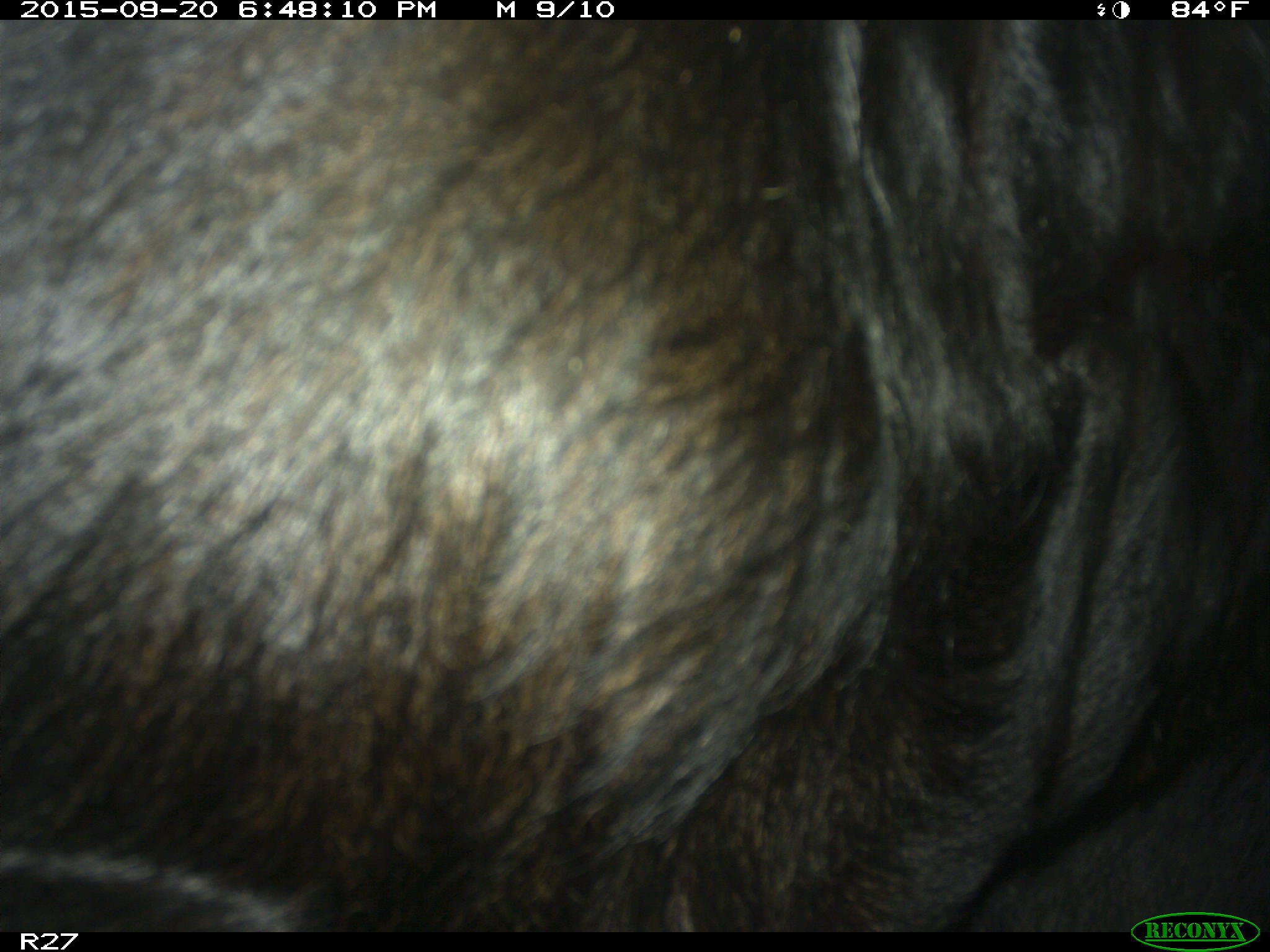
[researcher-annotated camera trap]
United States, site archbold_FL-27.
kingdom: Animalia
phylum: Chordata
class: Mammalia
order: Artiodactyla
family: Bovidae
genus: Bos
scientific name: Bos taurus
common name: domestic cow